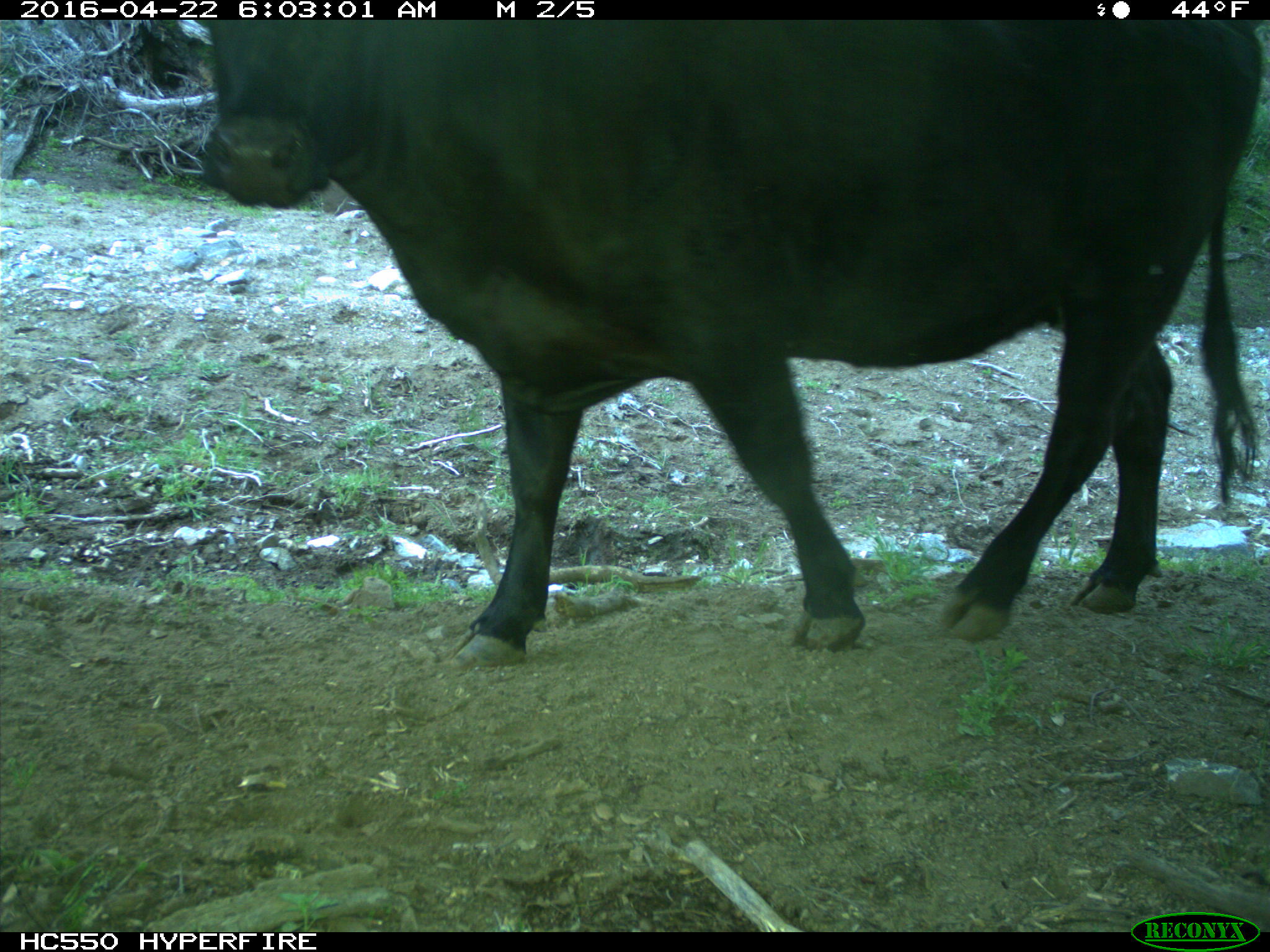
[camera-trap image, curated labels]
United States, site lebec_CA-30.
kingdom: Animalia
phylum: Chordata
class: Mammalia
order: Artiodactyla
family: Bovidae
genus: Bos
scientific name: Bos taurus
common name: domestic cow